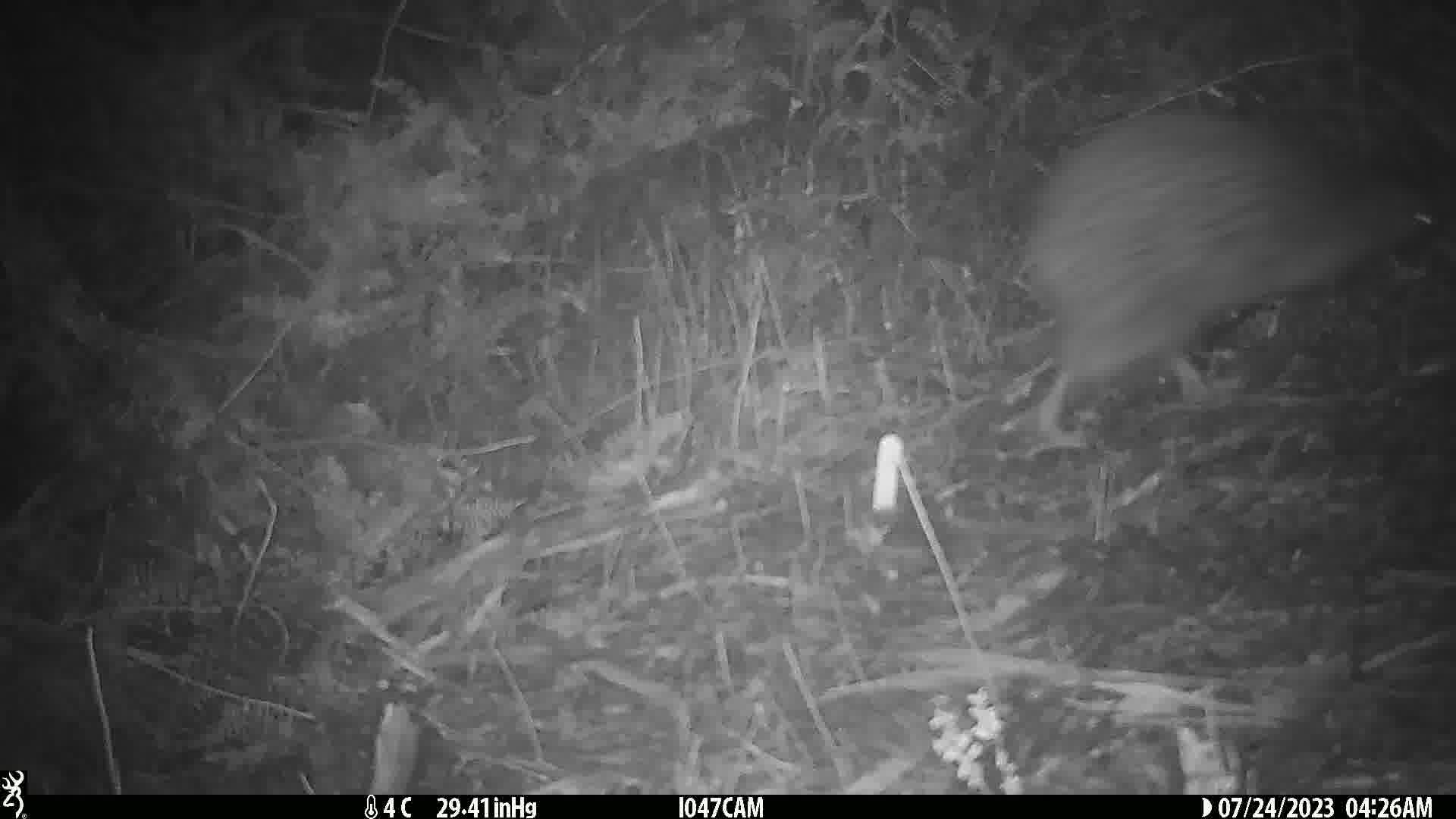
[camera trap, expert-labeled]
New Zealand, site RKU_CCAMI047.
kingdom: Animalia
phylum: Chordata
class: Aves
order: Apterygiformes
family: Apterygidae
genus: Apteryx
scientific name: Apteryx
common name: kiwi